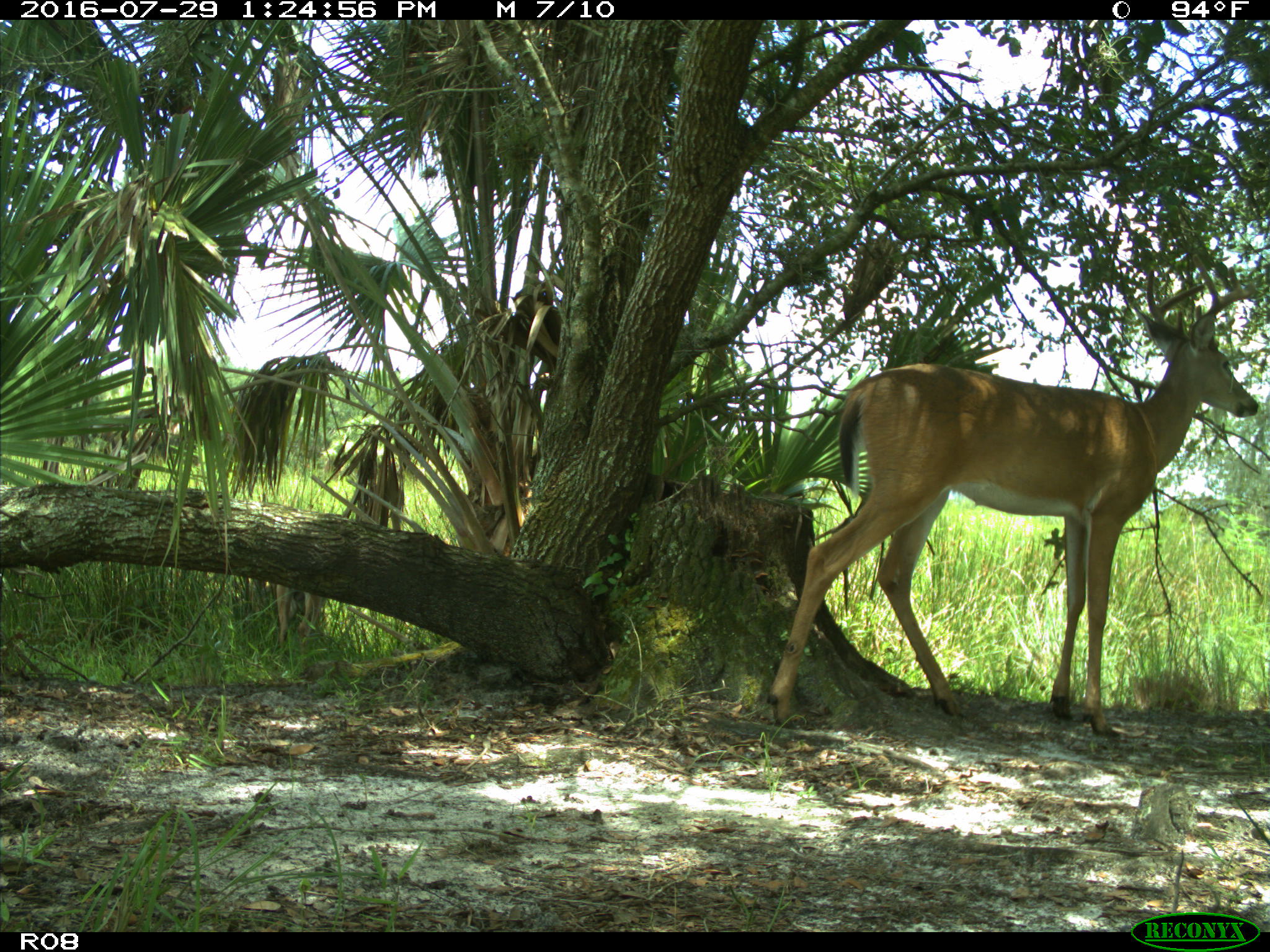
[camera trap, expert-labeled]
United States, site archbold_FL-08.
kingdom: Animalia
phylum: Chordata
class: Mammalia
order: Artiodactyla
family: Cervidae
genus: Odocoileus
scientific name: Odocoileus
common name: deer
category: unidentified deer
Unidentified deer (deer) (Odocoileus).